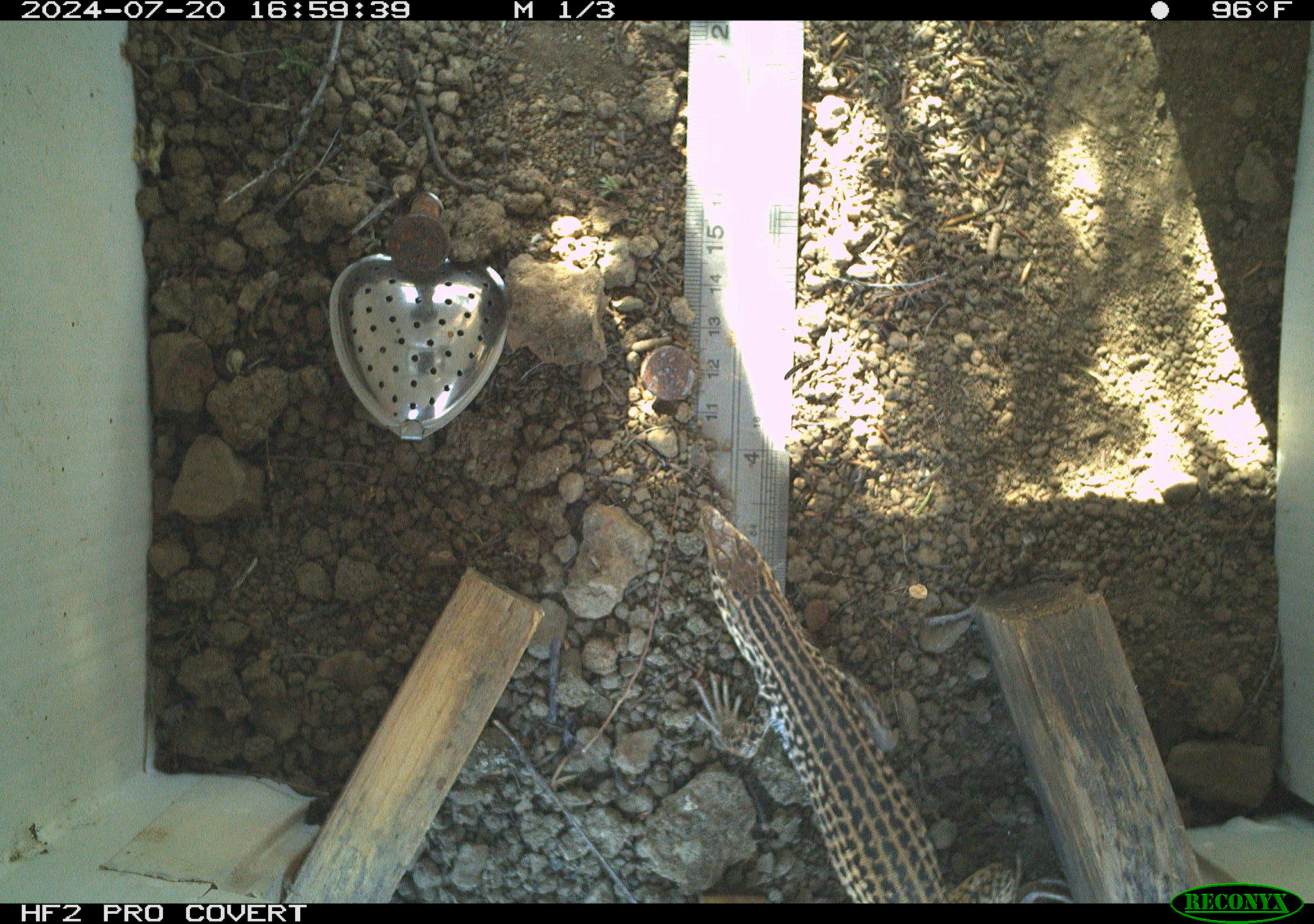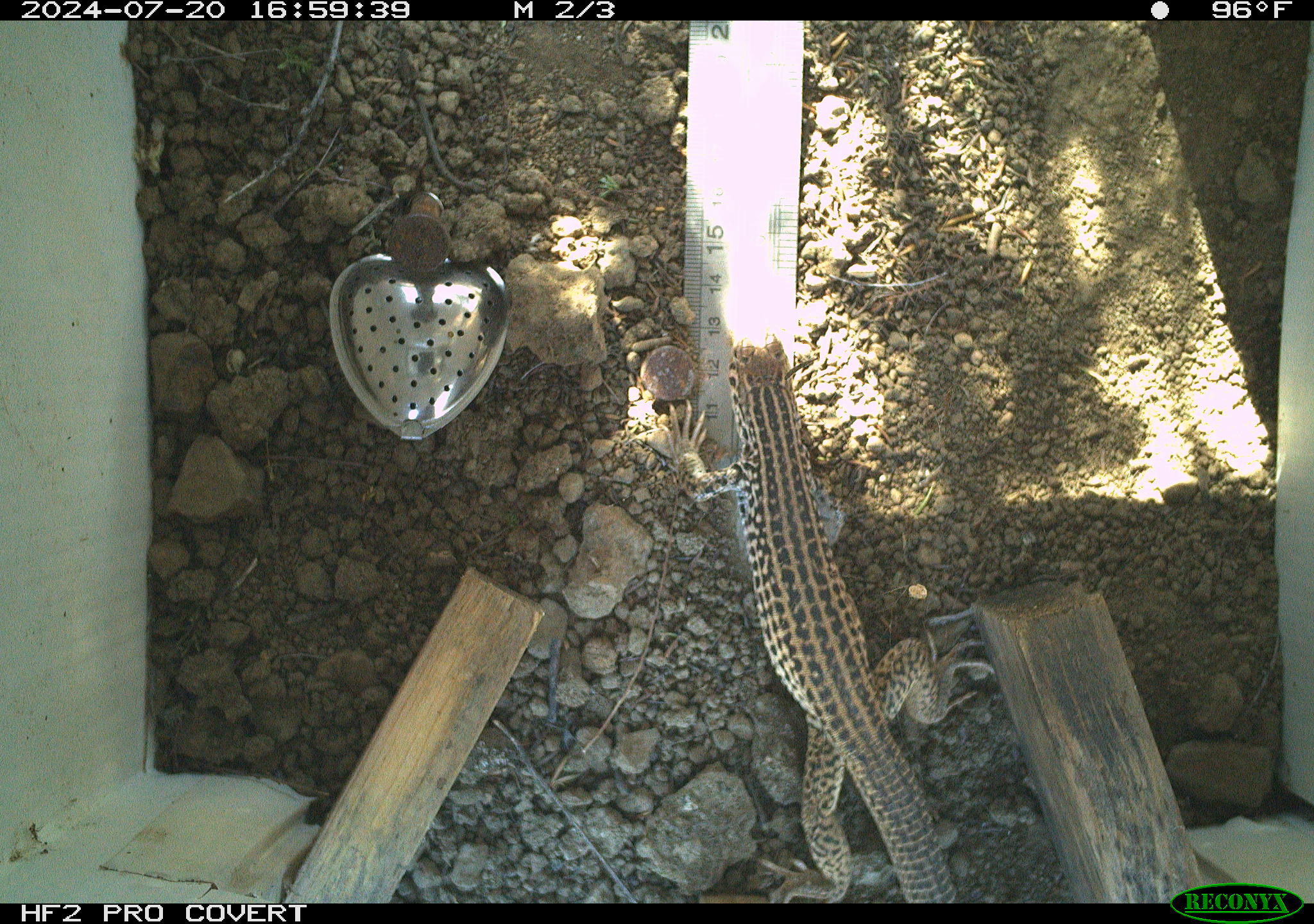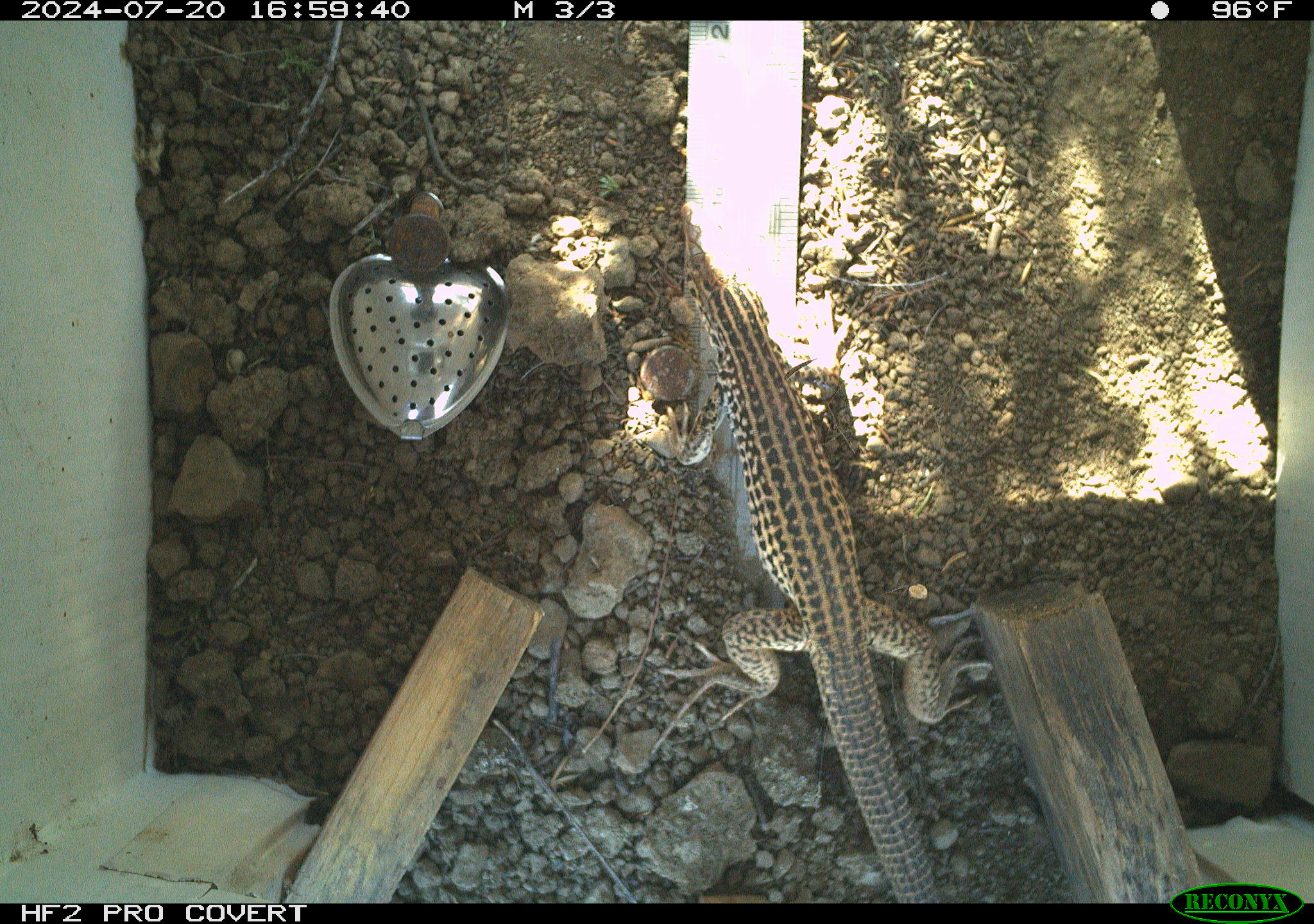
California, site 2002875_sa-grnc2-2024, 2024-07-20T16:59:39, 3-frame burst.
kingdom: Animalia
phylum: Chordata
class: Reptilia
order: Squamata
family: Teiidae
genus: Aspidoscelis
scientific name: Aspidoscelis tigris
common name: western whiptail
Western whiptail (Aspidoscelis tigris).